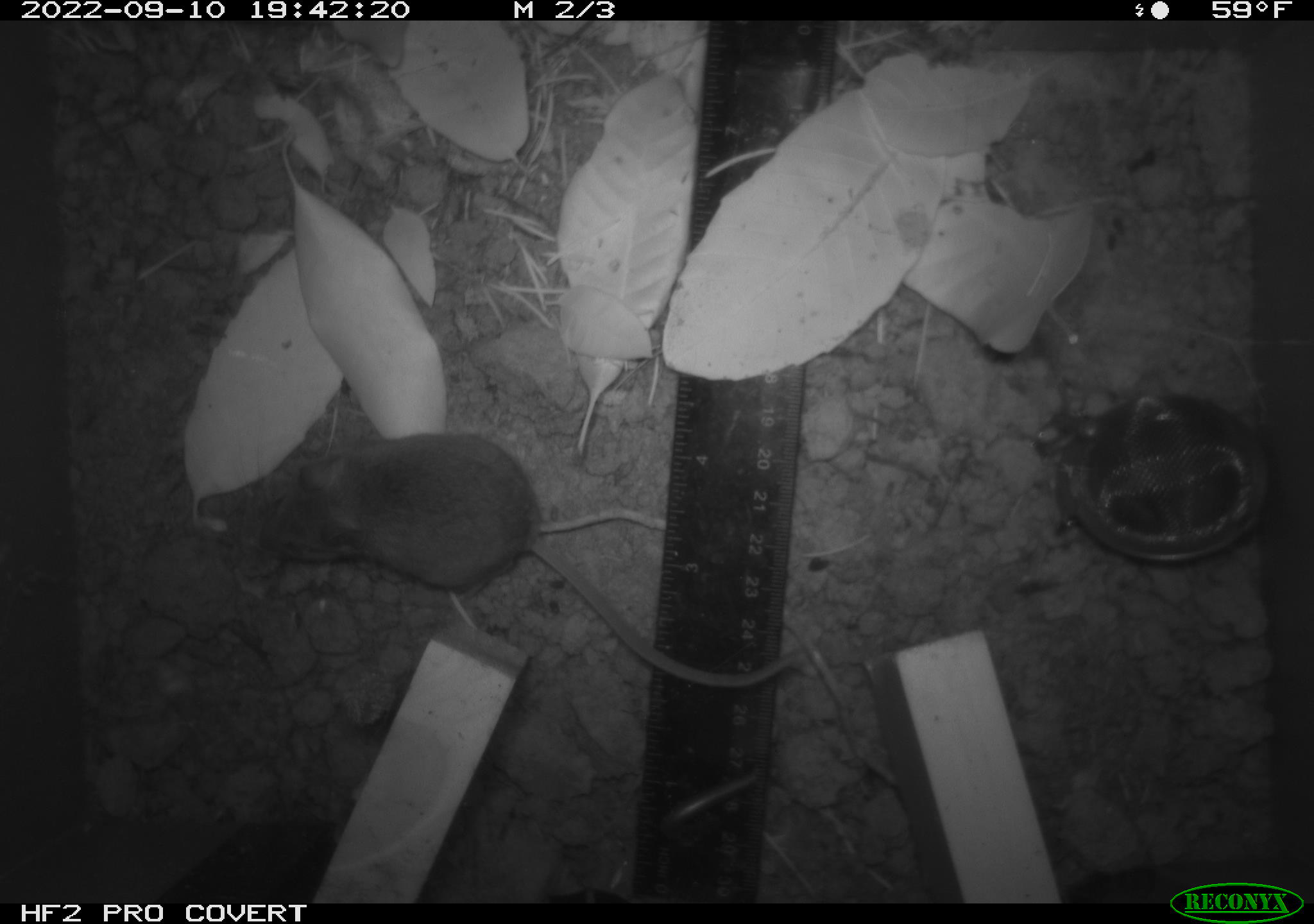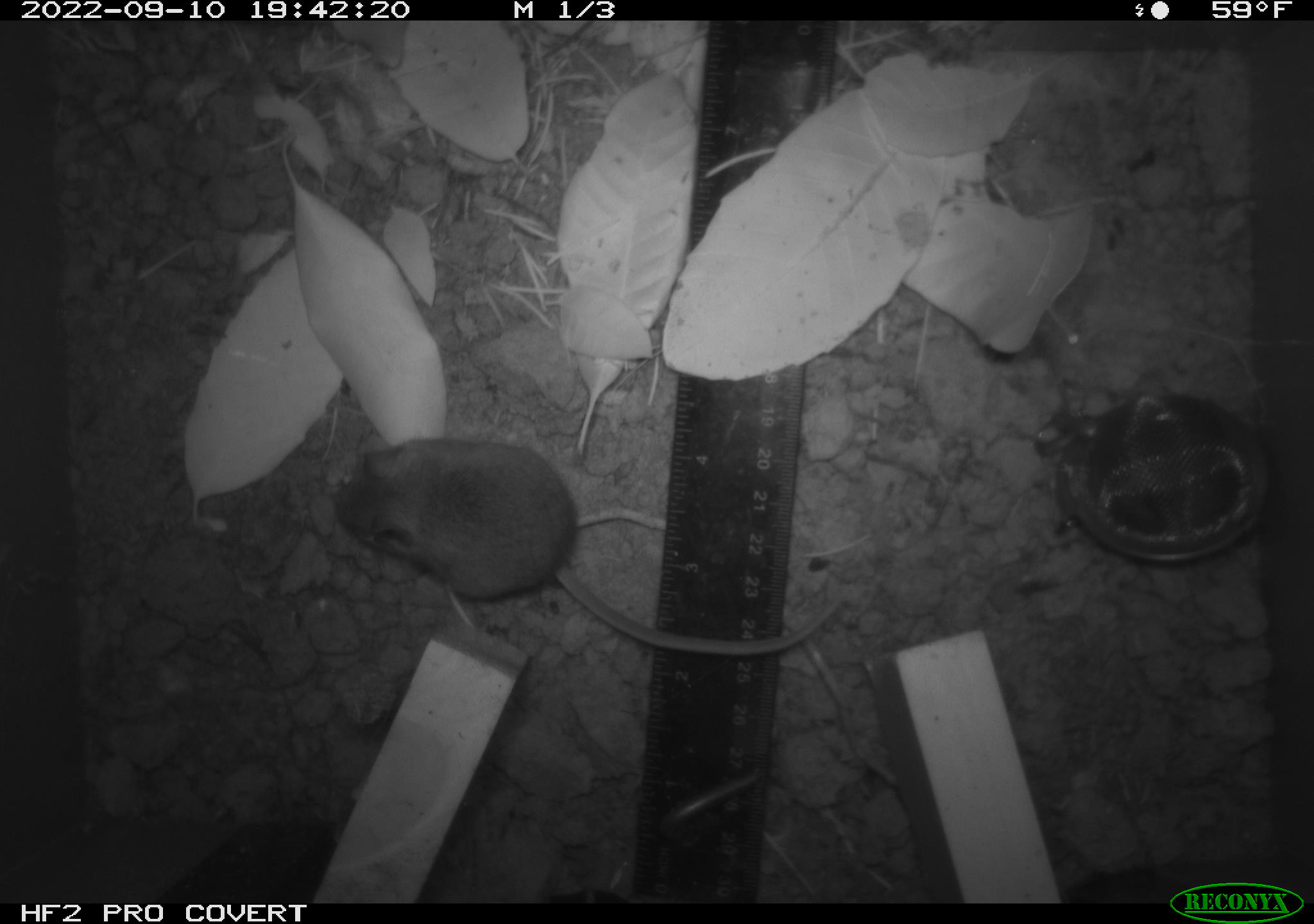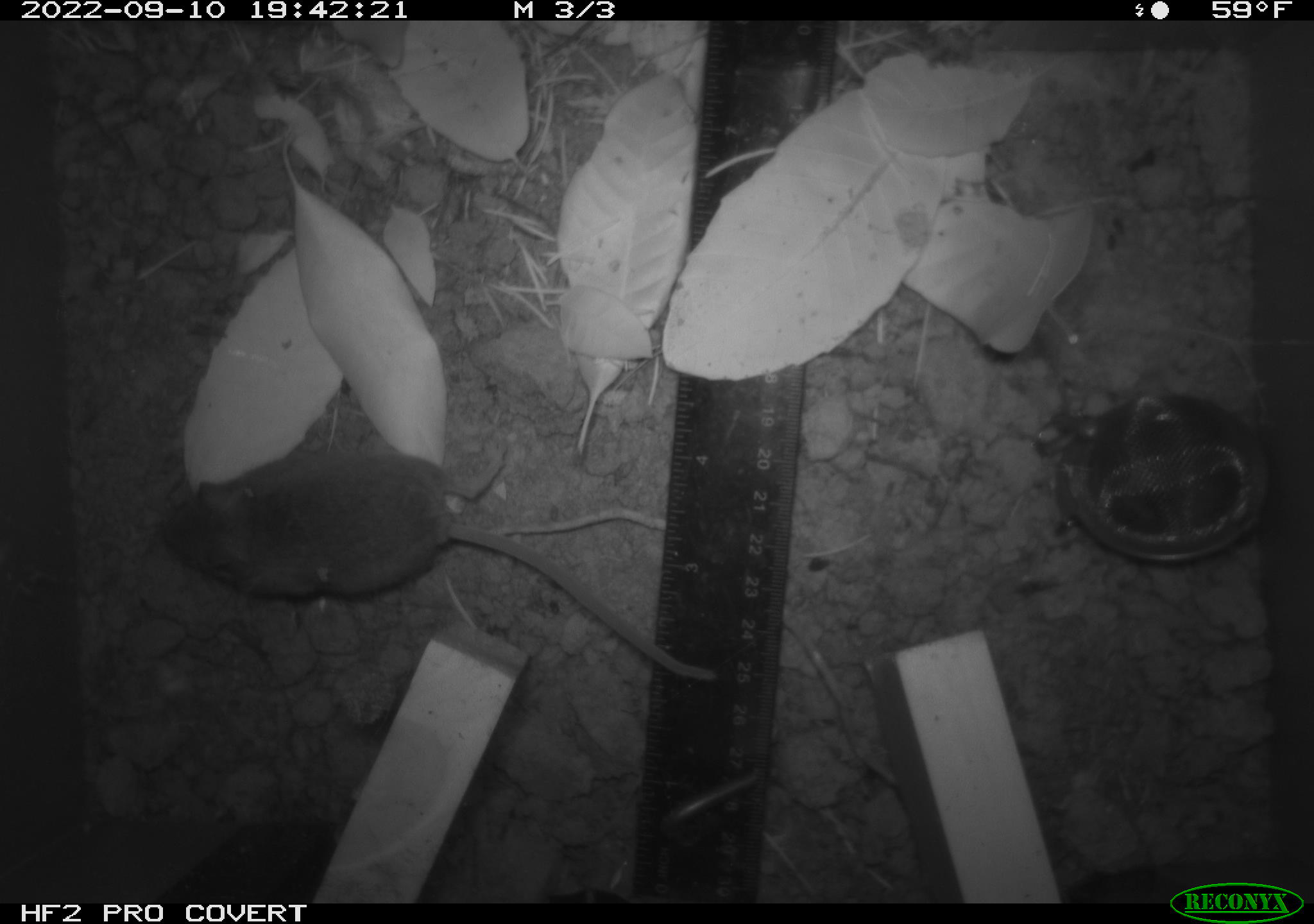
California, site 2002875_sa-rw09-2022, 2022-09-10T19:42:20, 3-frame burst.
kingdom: Animalia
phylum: Chordata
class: Mammalia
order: Rodentia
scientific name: Rodentia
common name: rodent